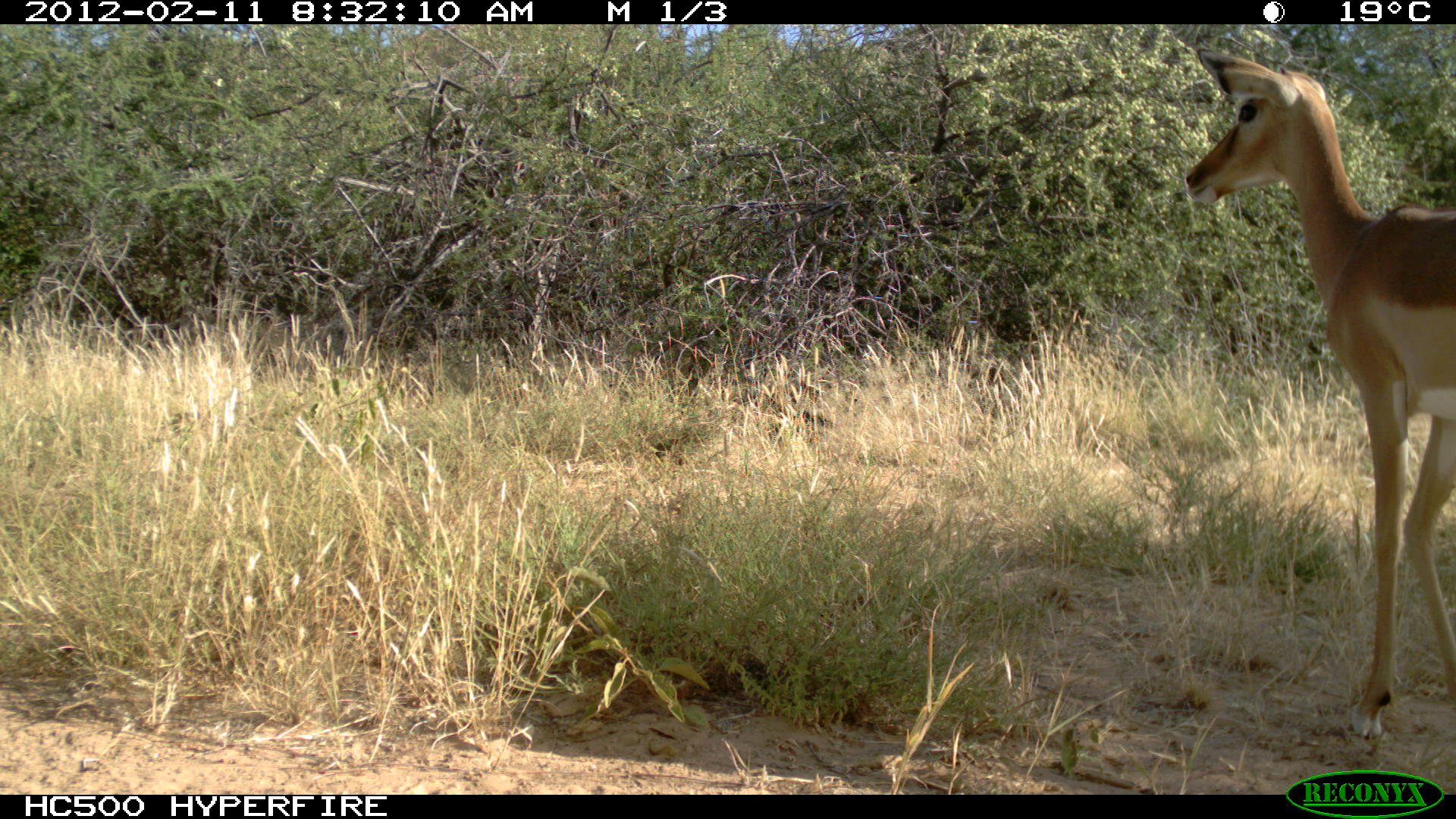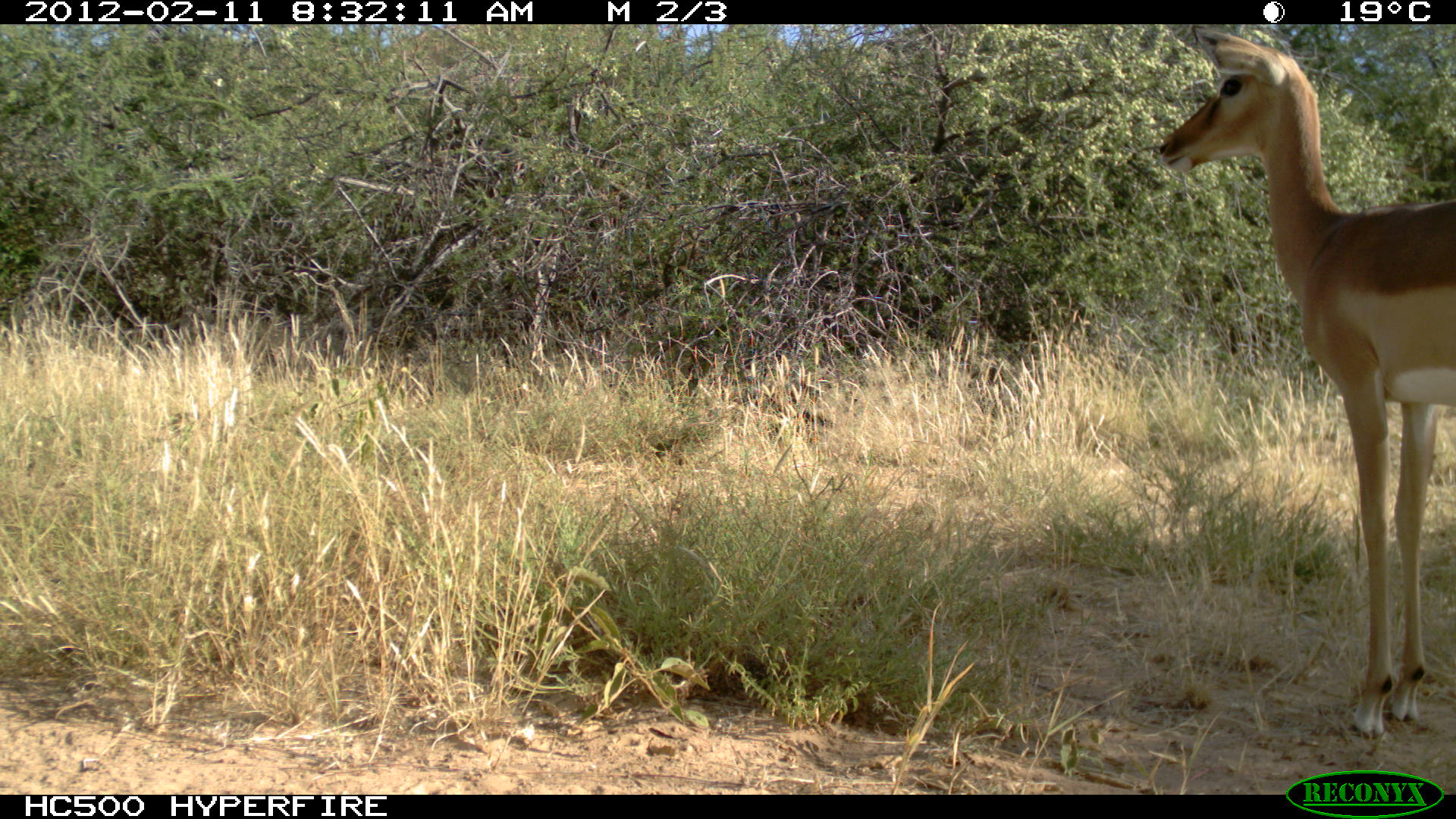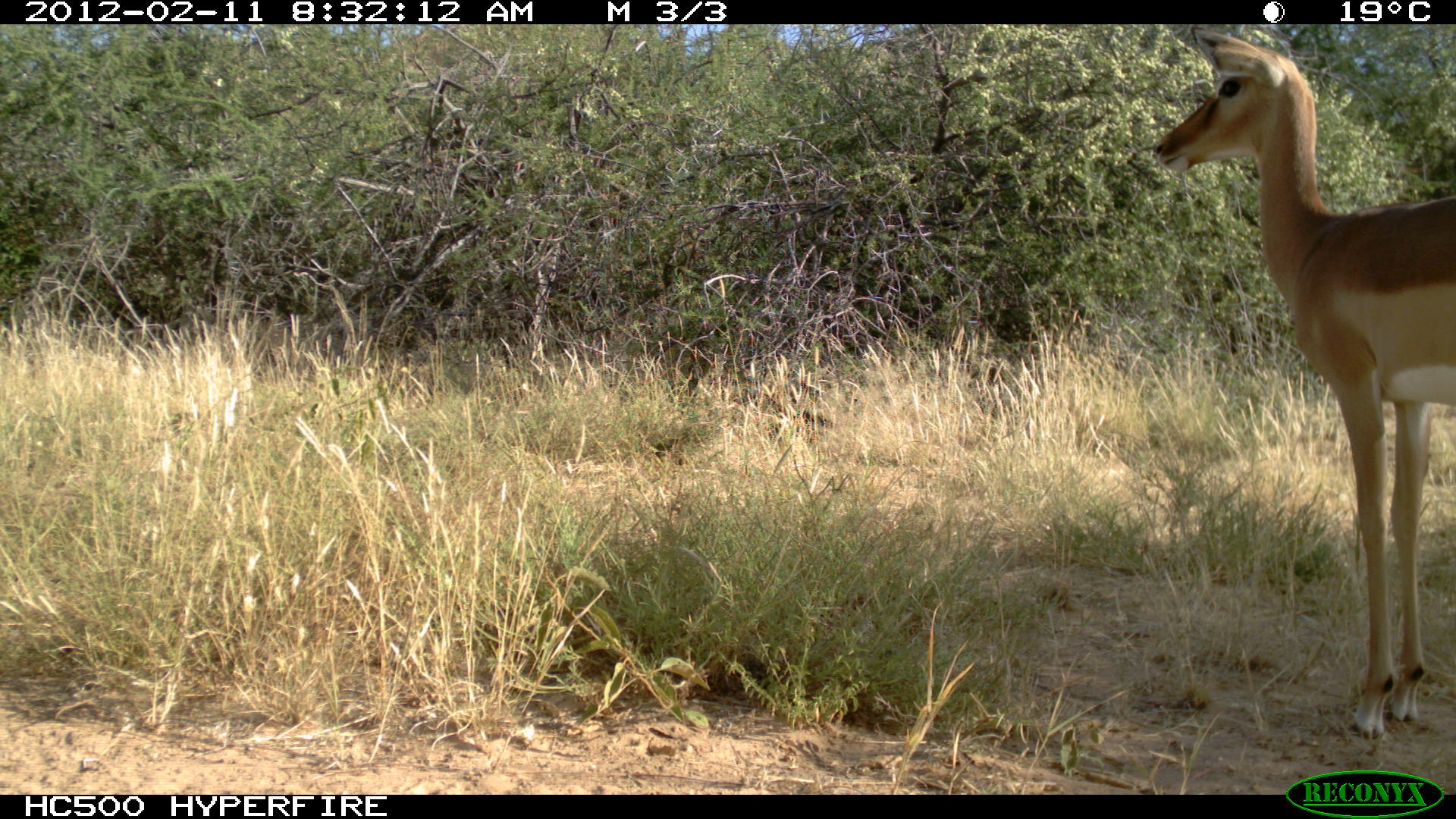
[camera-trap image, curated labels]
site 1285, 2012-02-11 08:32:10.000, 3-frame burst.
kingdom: Animalia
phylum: Chordata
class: Mammalia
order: Artiodactyla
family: Bovidae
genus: Aepyceros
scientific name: Aepyceros melampus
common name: impala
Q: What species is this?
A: Aepyceros melampus (impala).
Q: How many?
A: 1.